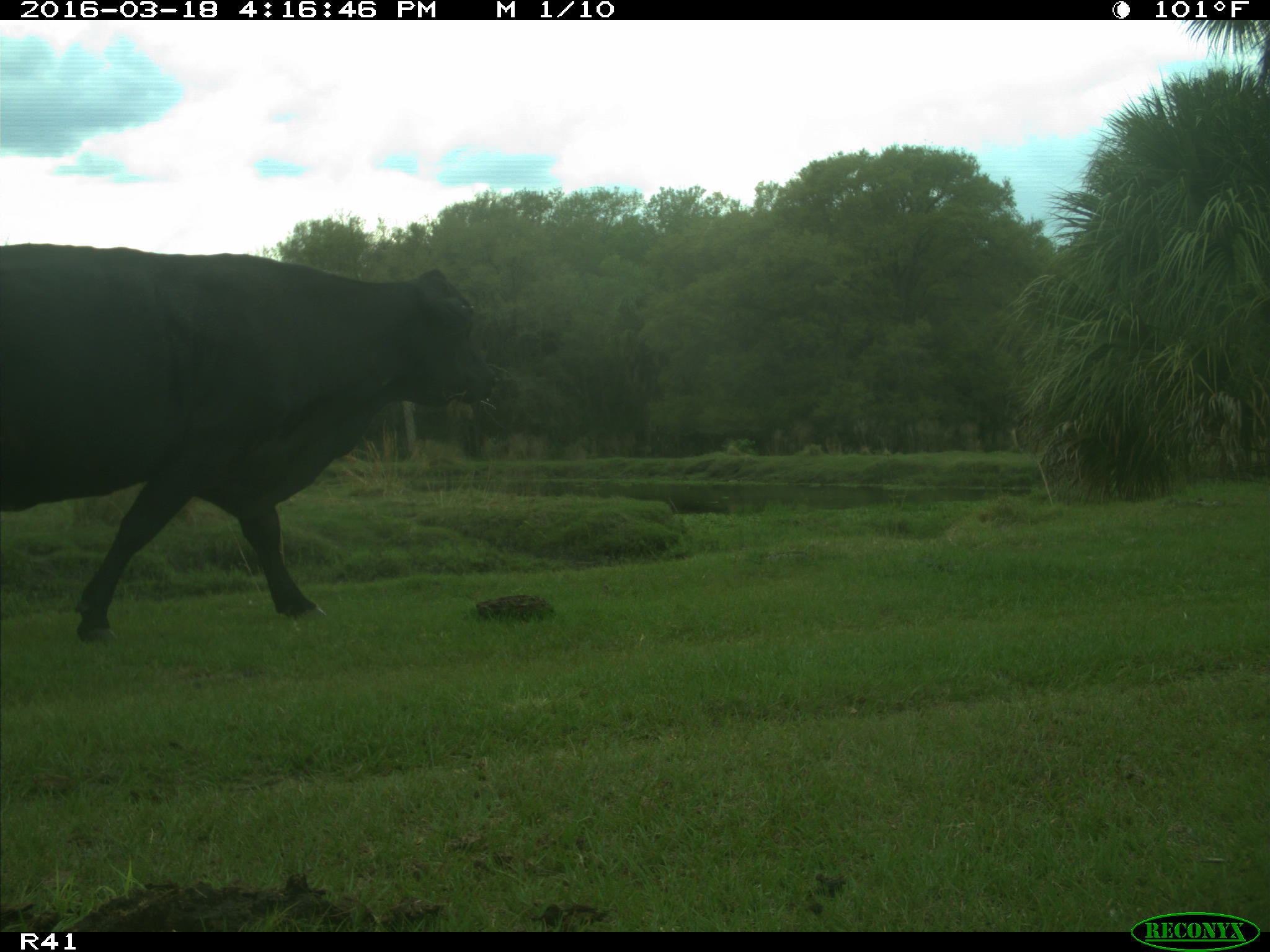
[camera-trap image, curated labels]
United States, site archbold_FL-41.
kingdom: Animalia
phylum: Chordata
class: Mammalia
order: Artiodactyla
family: Bovidae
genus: Bos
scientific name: Bos taurus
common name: domestic cow